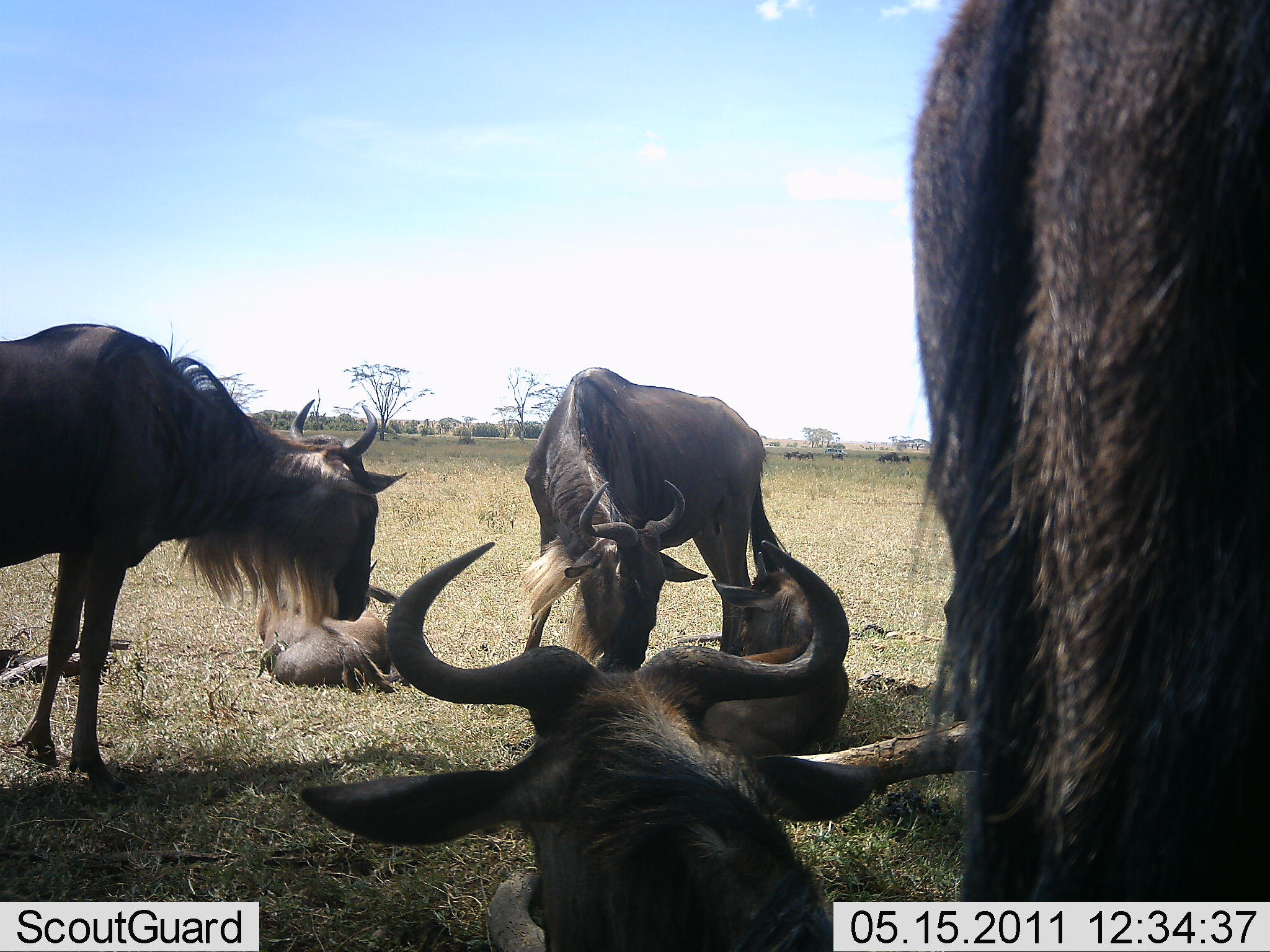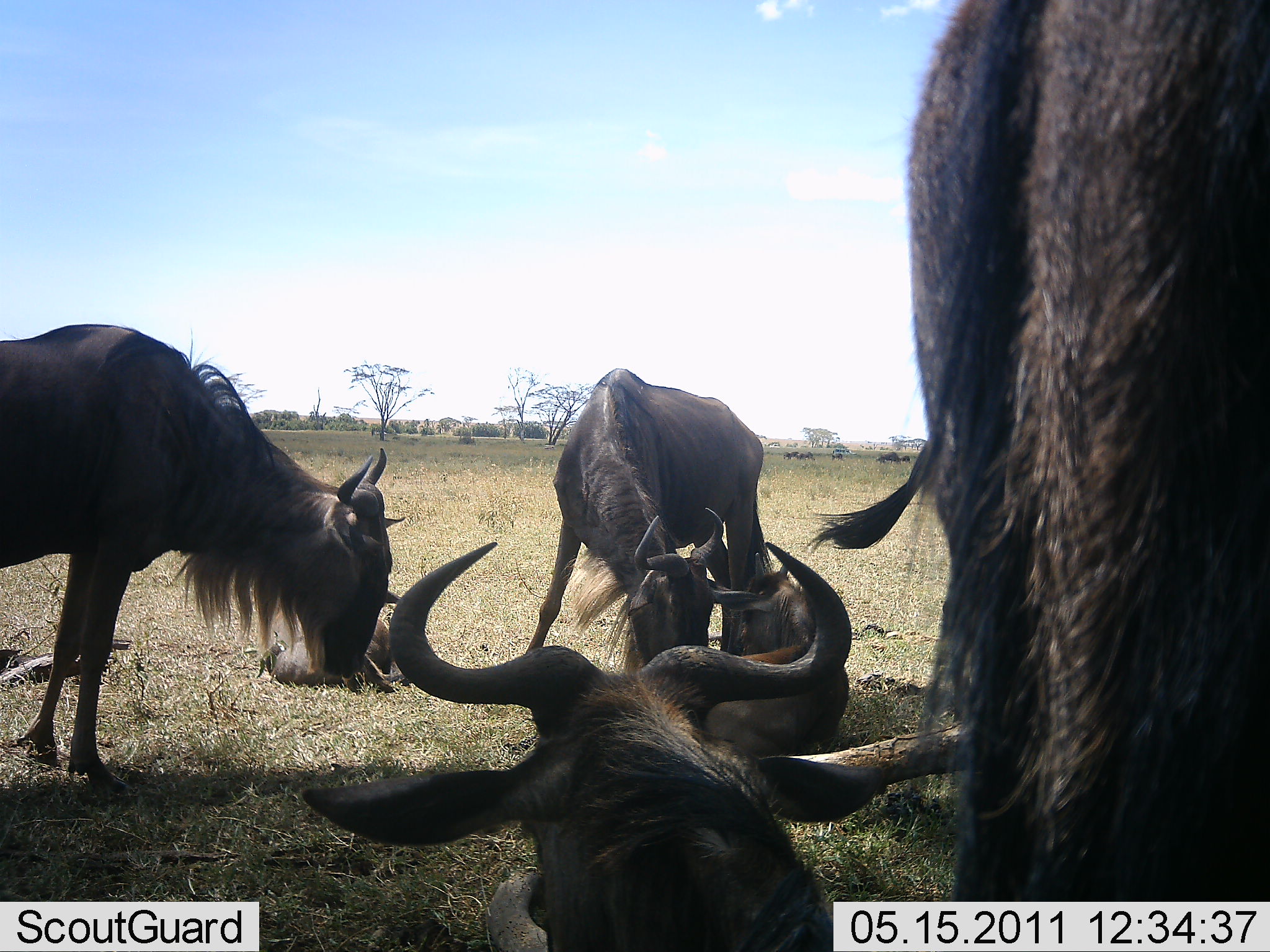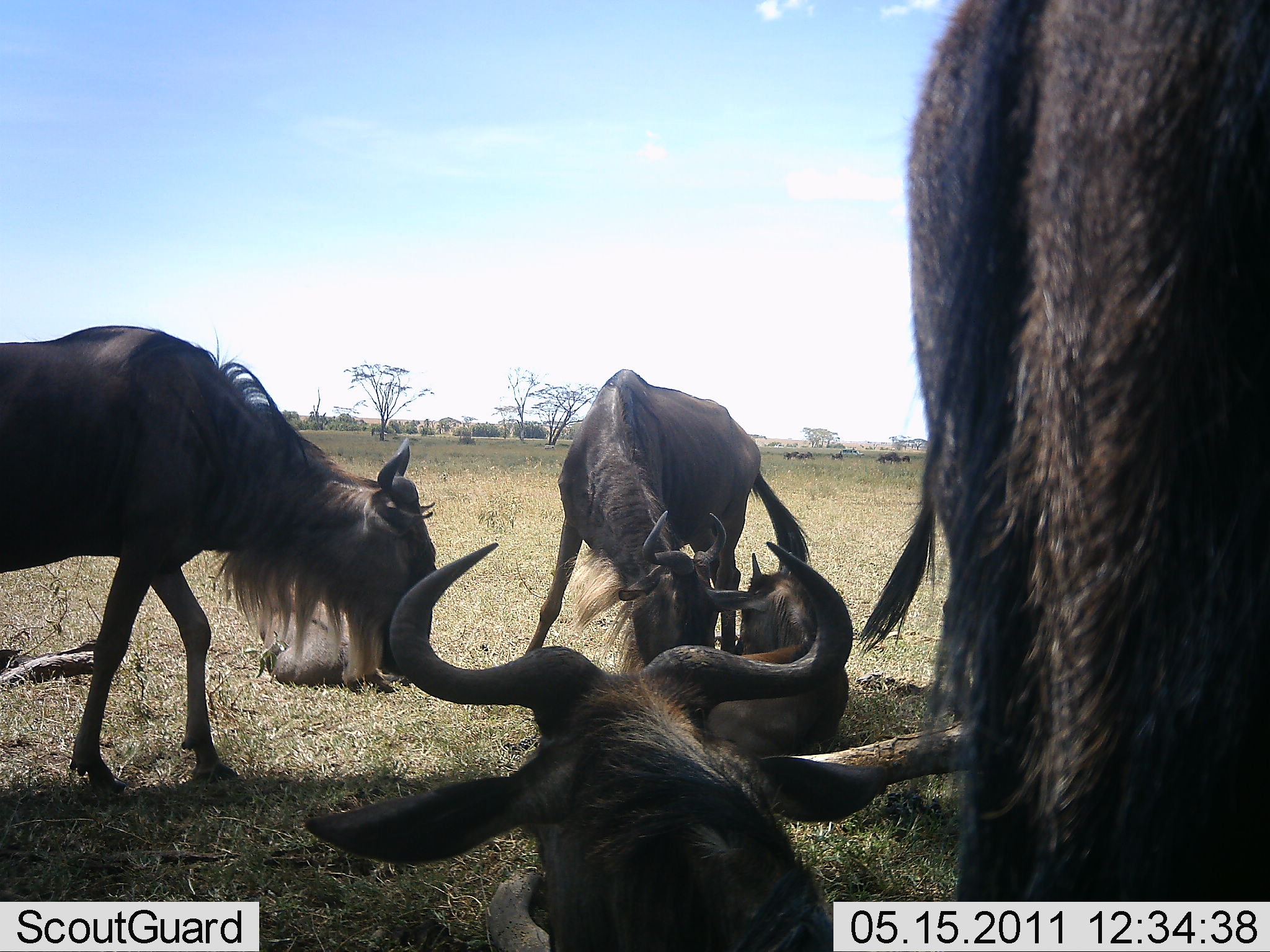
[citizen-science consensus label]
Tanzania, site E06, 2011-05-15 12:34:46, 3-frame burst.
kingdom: Animalia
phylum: Chordata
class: Mammalia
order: Artiodactyla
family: Bovidae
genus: Connochaetes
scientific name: Connochaetes taurinus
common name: blue wildebeest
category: wildebeest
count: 6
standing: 73%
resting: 100%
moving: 0%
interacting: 9%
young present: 36%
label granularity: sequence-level